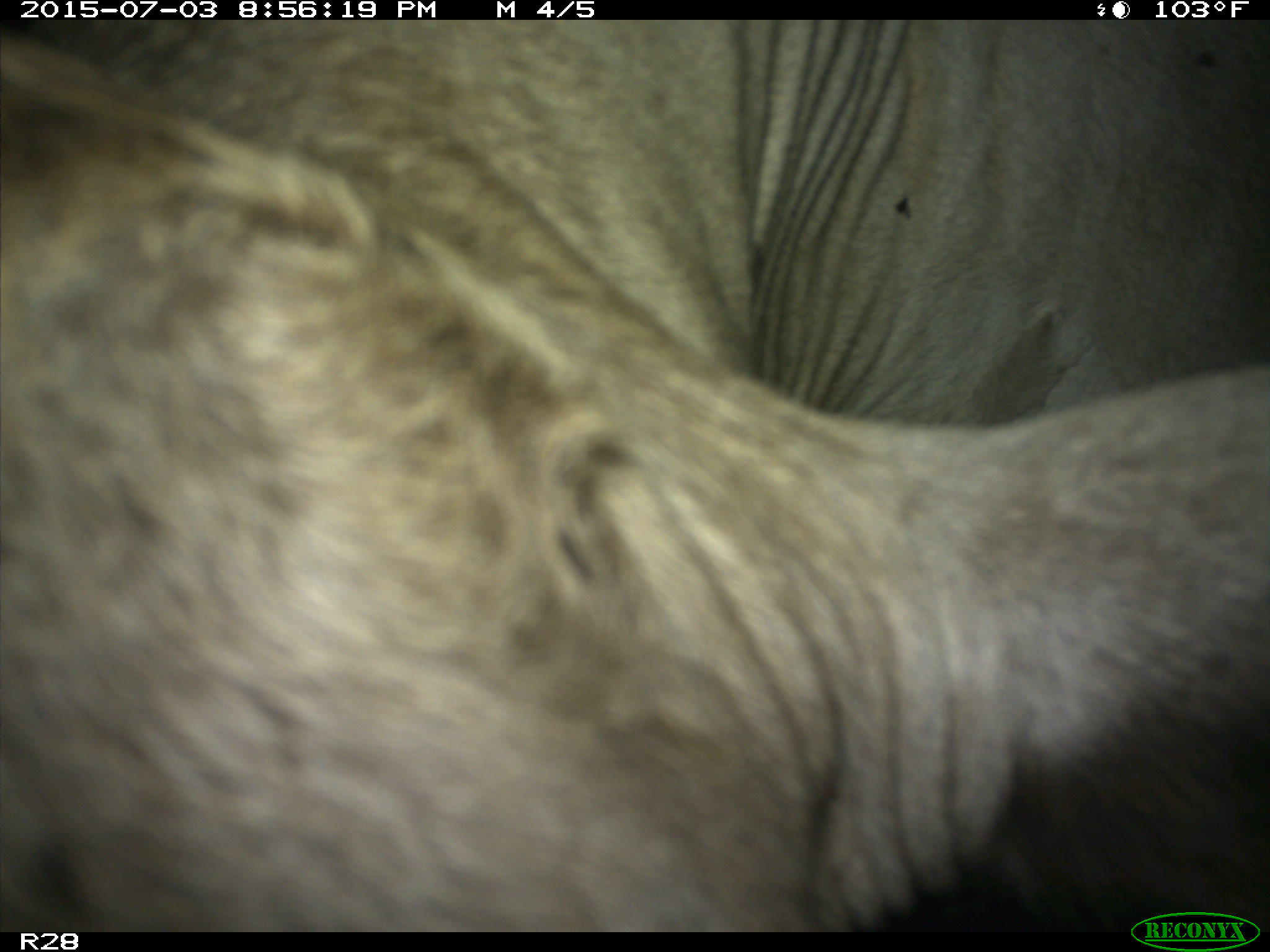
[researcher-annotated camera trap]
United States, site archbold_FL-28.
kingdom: Animalia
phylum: Chordata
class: Mammalia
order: Artiodactyla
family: Bovidae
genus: Bos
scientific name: Bos taurus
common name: domestic cow